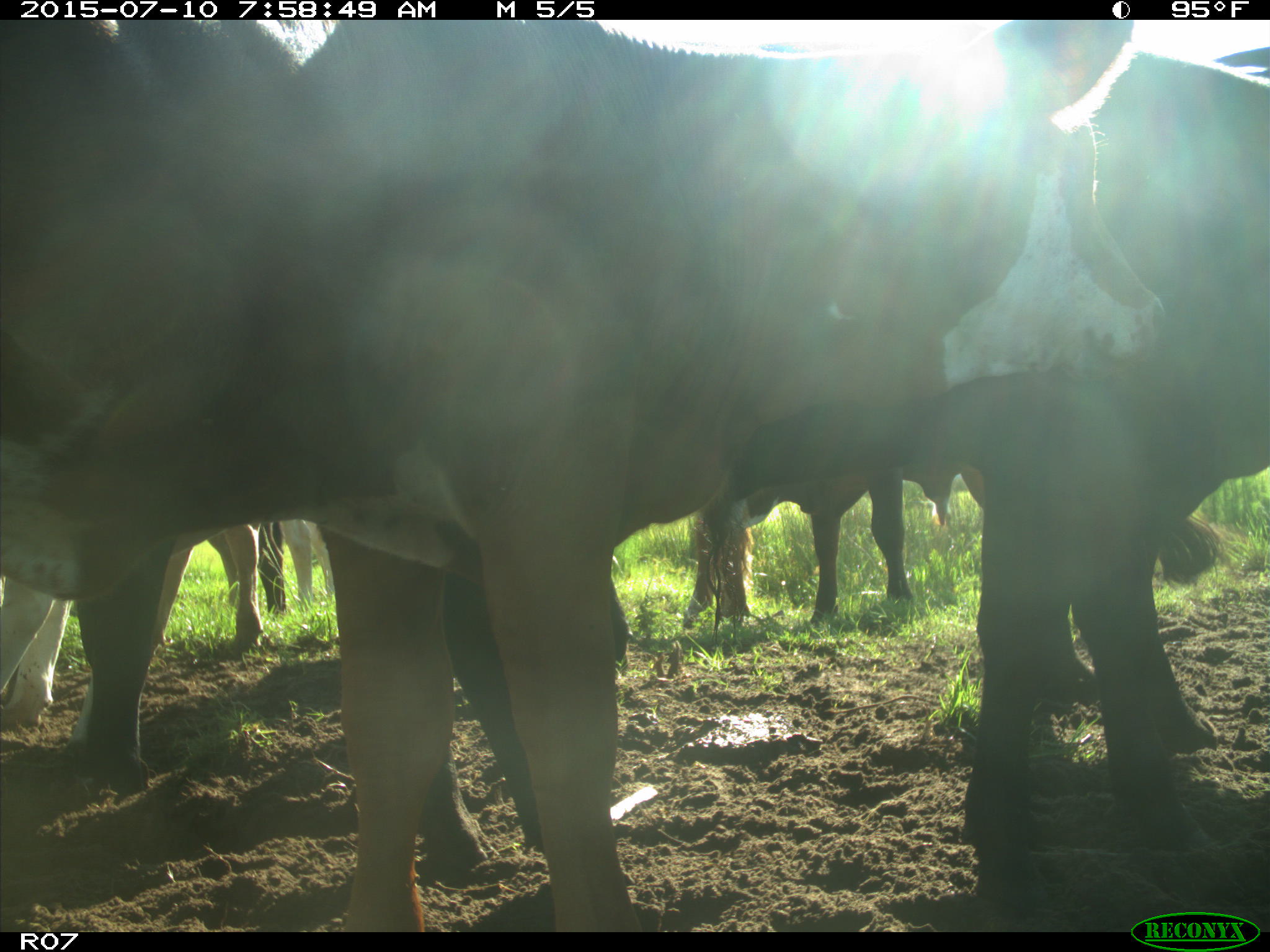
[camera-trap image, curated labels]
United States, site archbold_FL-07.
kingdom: Animalia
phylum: Chordata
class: Mammalia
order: Artiodactyla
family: Bovidae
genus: Bos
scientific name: Bos taurus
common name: domestic cow